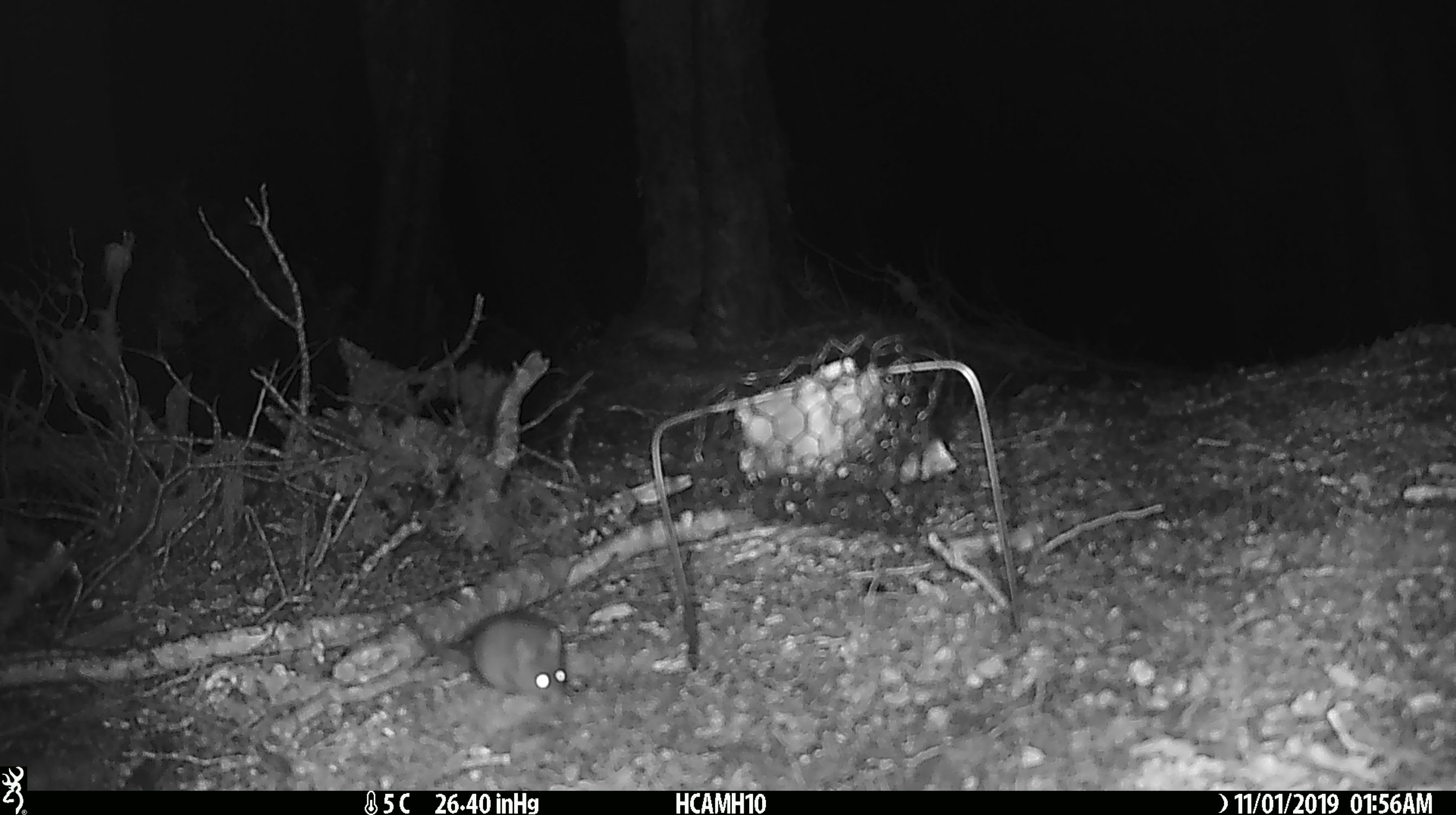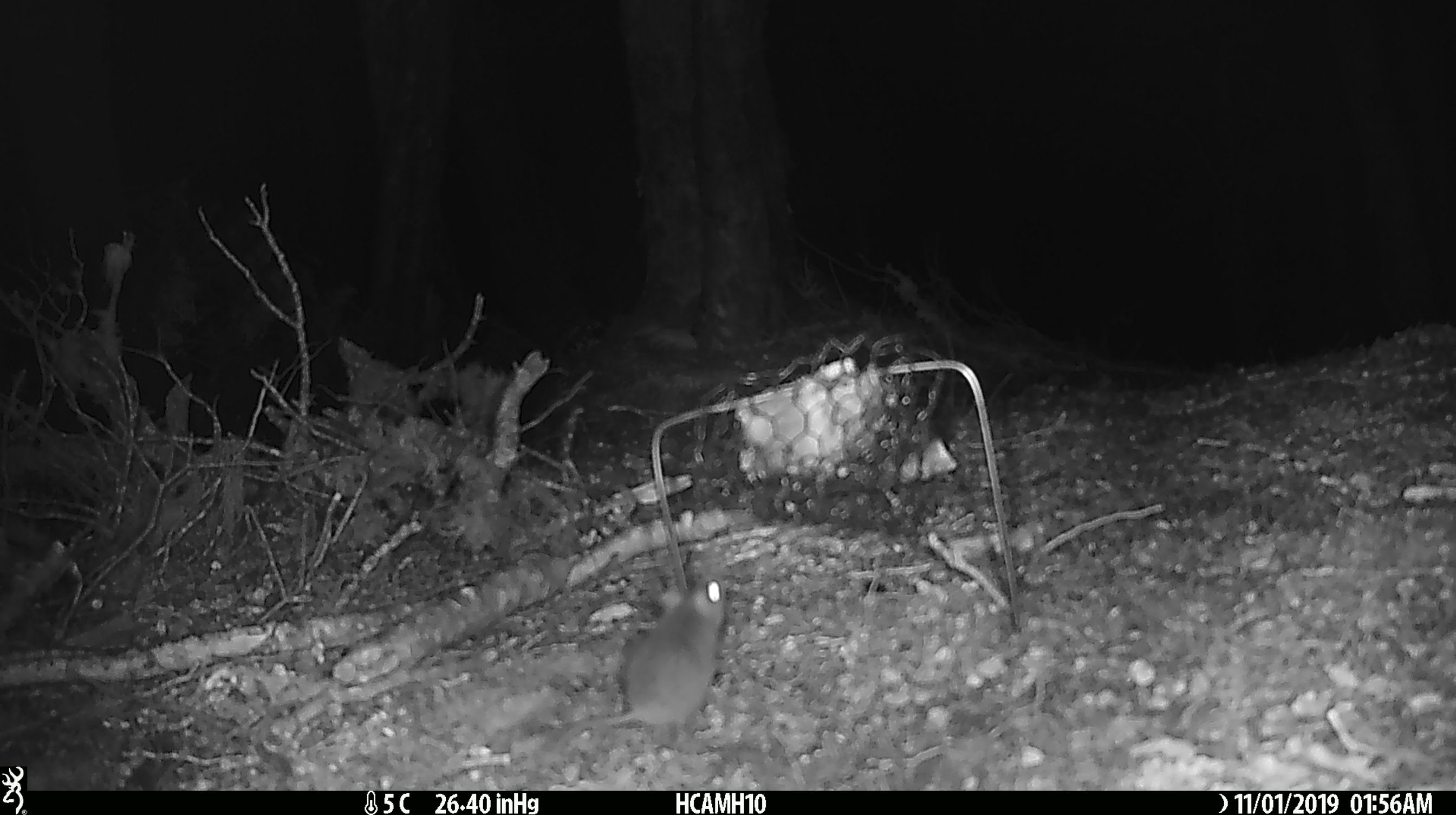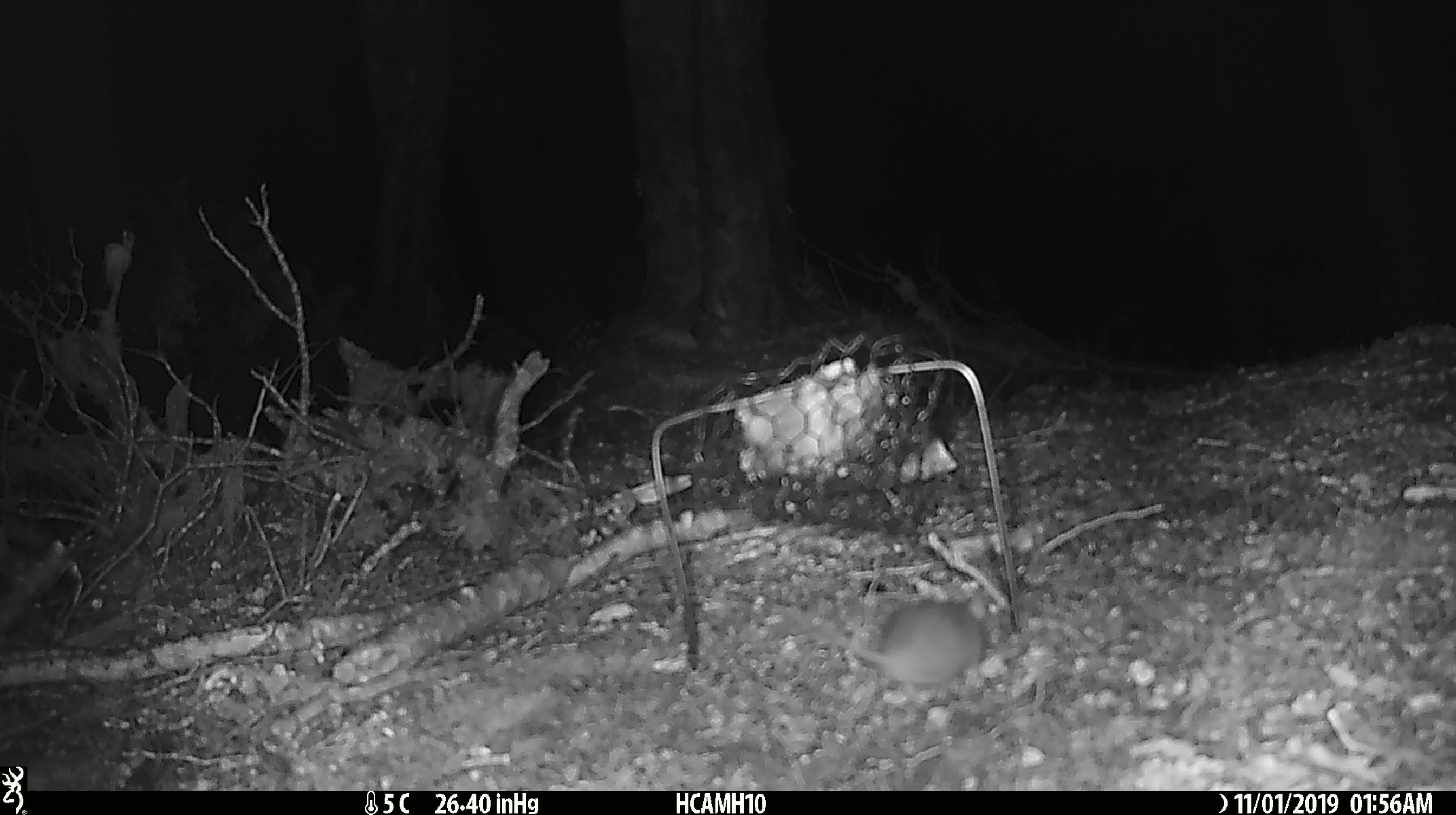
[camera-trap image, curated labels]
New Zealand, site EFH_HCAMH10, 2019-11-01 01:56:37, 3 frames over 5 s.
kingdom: Animalia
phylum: Chordata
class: Mammalia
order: Rodentia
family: Muridae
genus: Mus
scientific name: Mus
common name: mouse